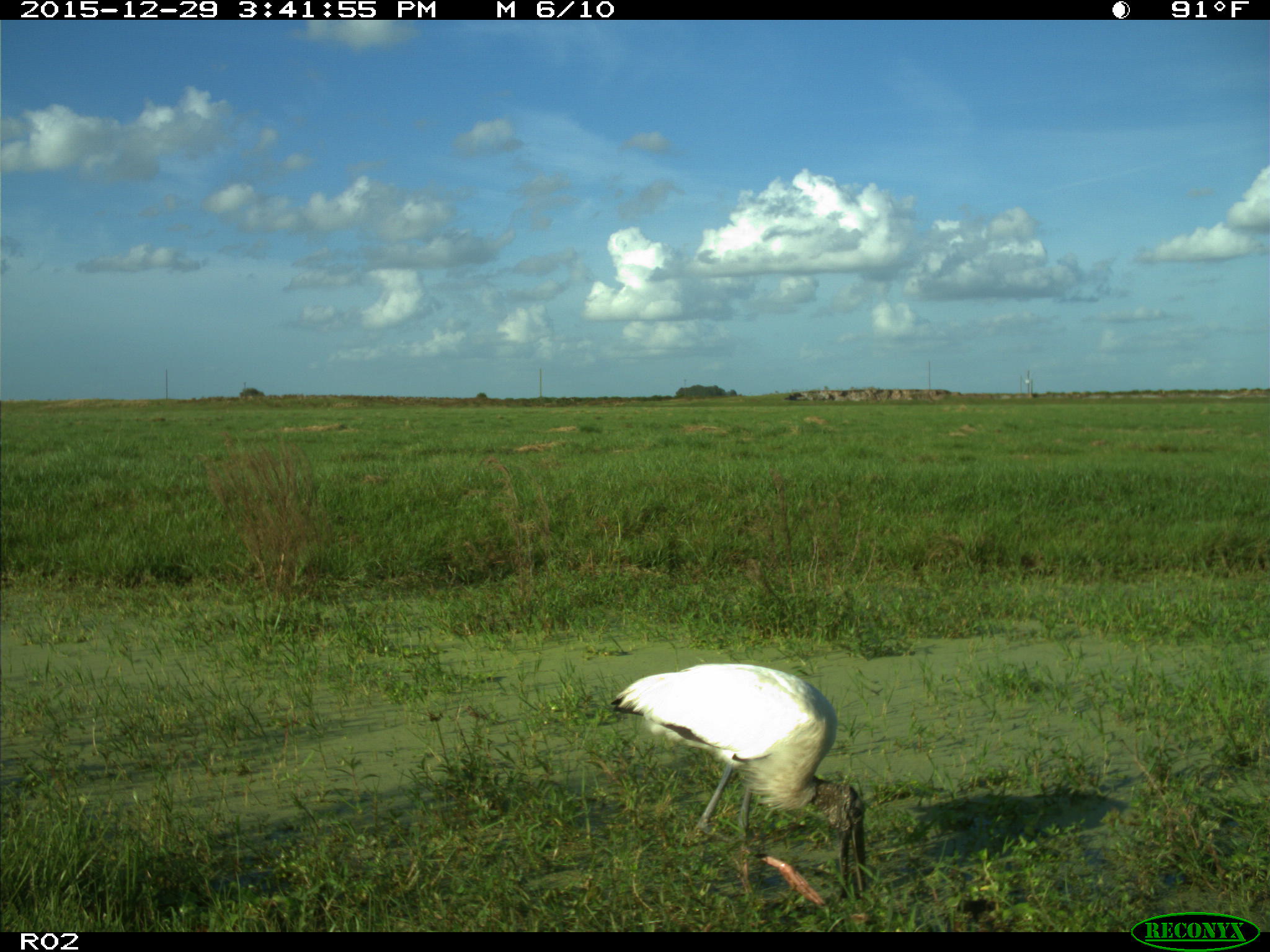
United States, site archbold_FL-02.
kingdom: Animalia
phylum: Chordata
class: Aves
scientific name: Aves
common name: birds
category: unidentified bird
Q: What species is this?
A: Unidentified bird (birds) (Aves).